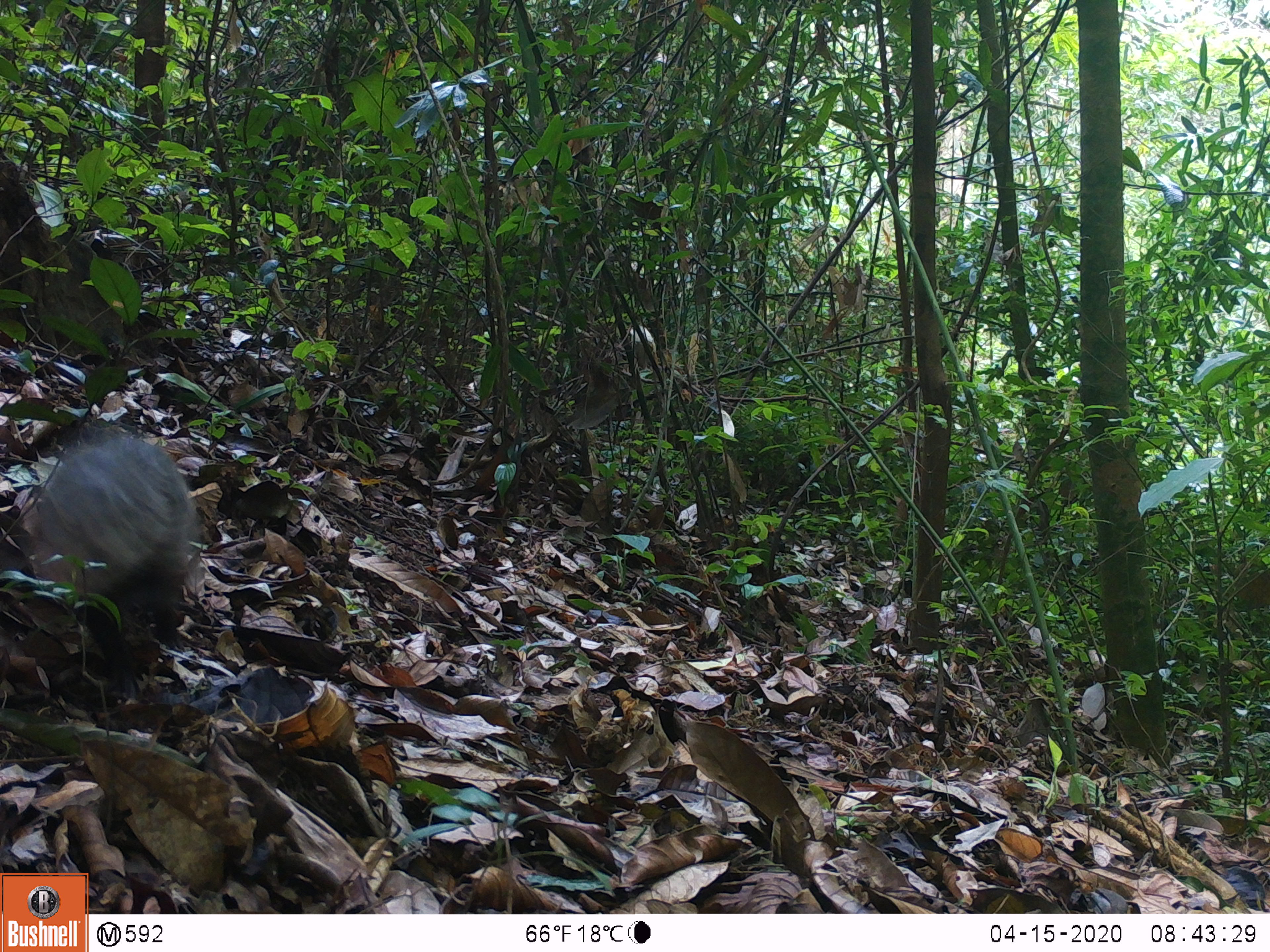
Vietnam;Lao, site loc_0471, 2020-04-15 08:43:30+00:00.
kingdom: Animalia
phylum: Chordata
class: Mammalia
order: Carnivora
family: Herpestidae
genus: Urva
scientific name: Urva urva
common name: crab-eating mongoose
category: crab eating mongoose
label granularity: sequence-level